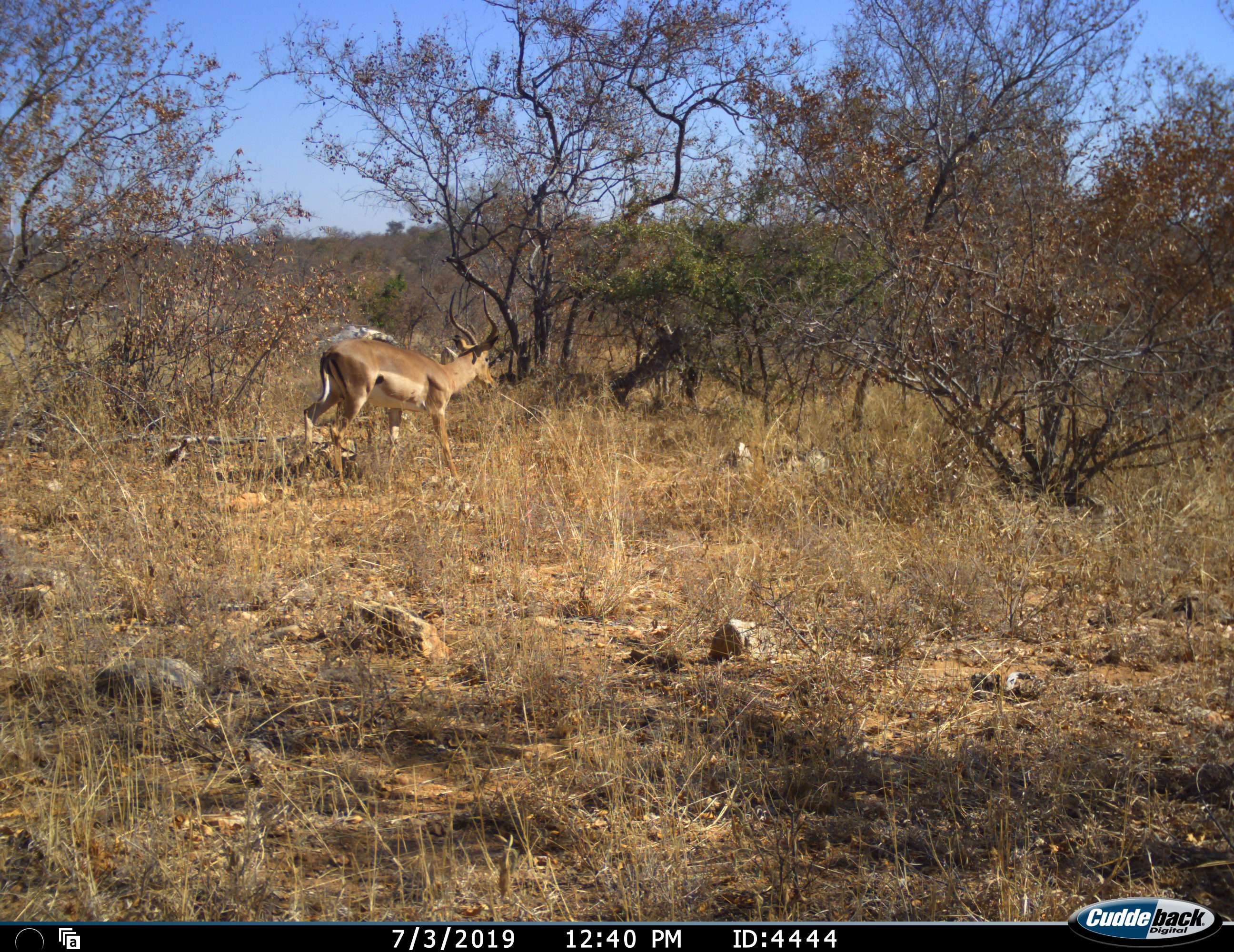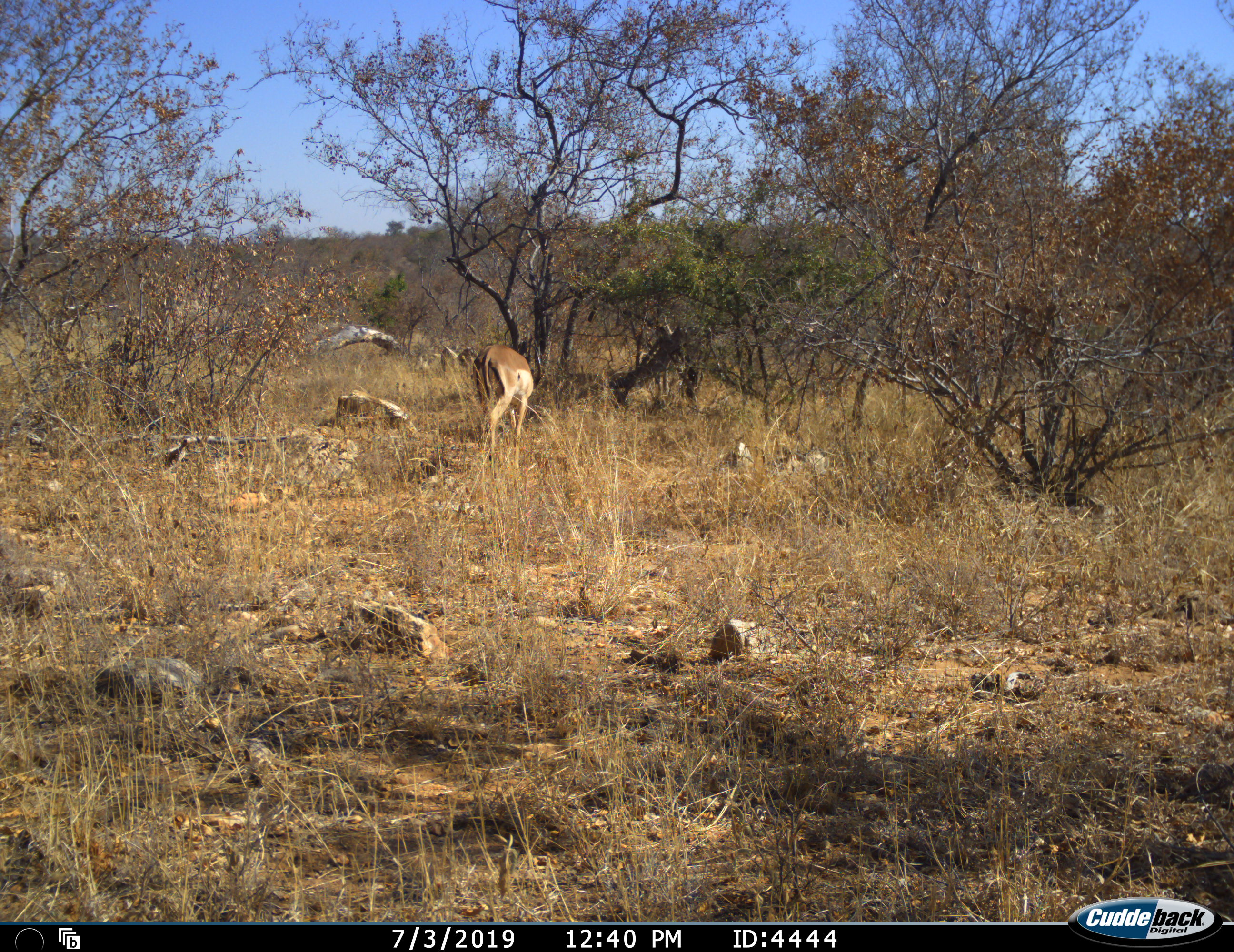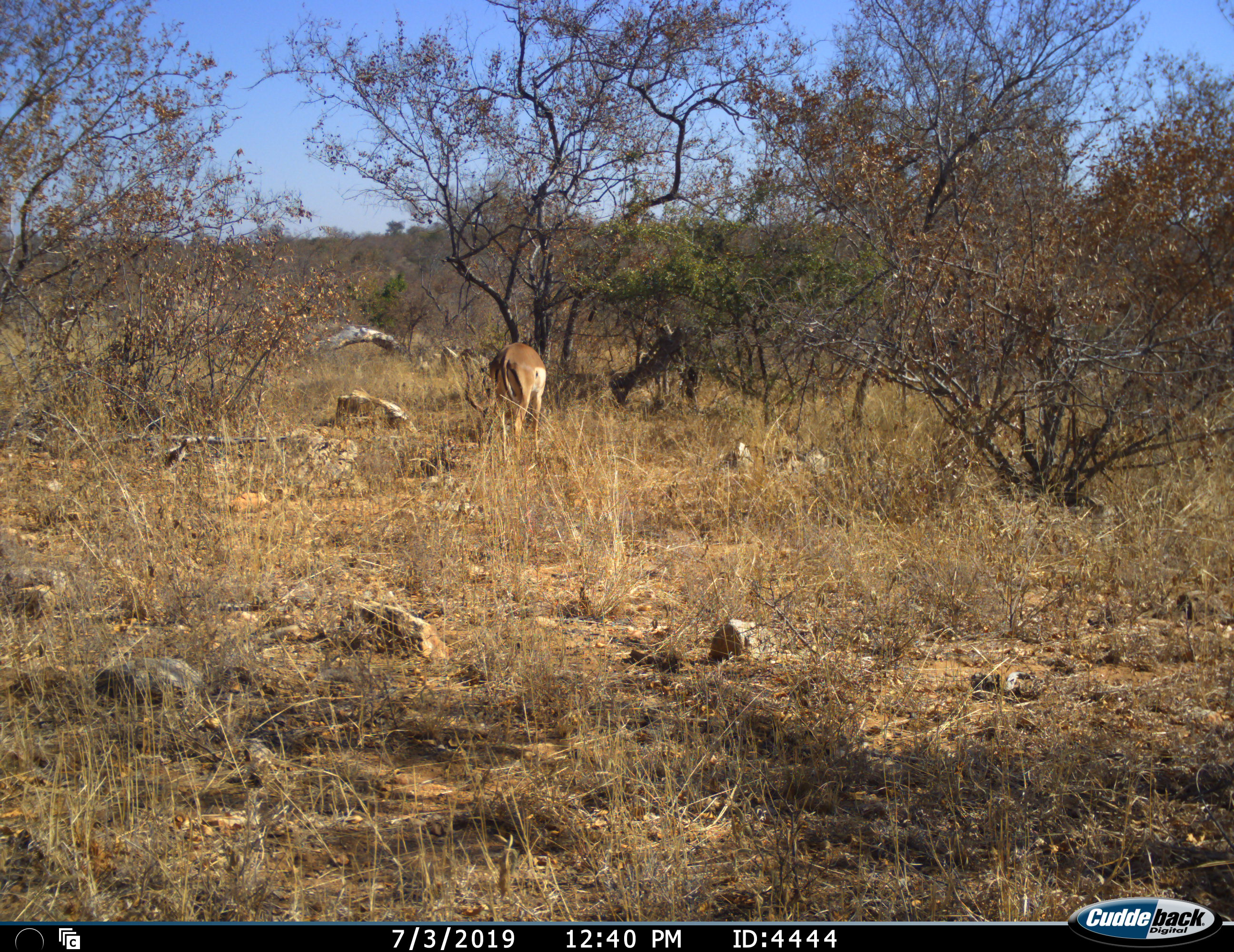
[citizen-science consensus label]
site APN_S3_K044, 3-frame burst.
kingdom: Animalia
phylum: Chordata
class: Mammalia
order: Artiodactyla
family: Bovidae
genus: Aepyceros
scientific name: Aepyceros melampus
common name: impala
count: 1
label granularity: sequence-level